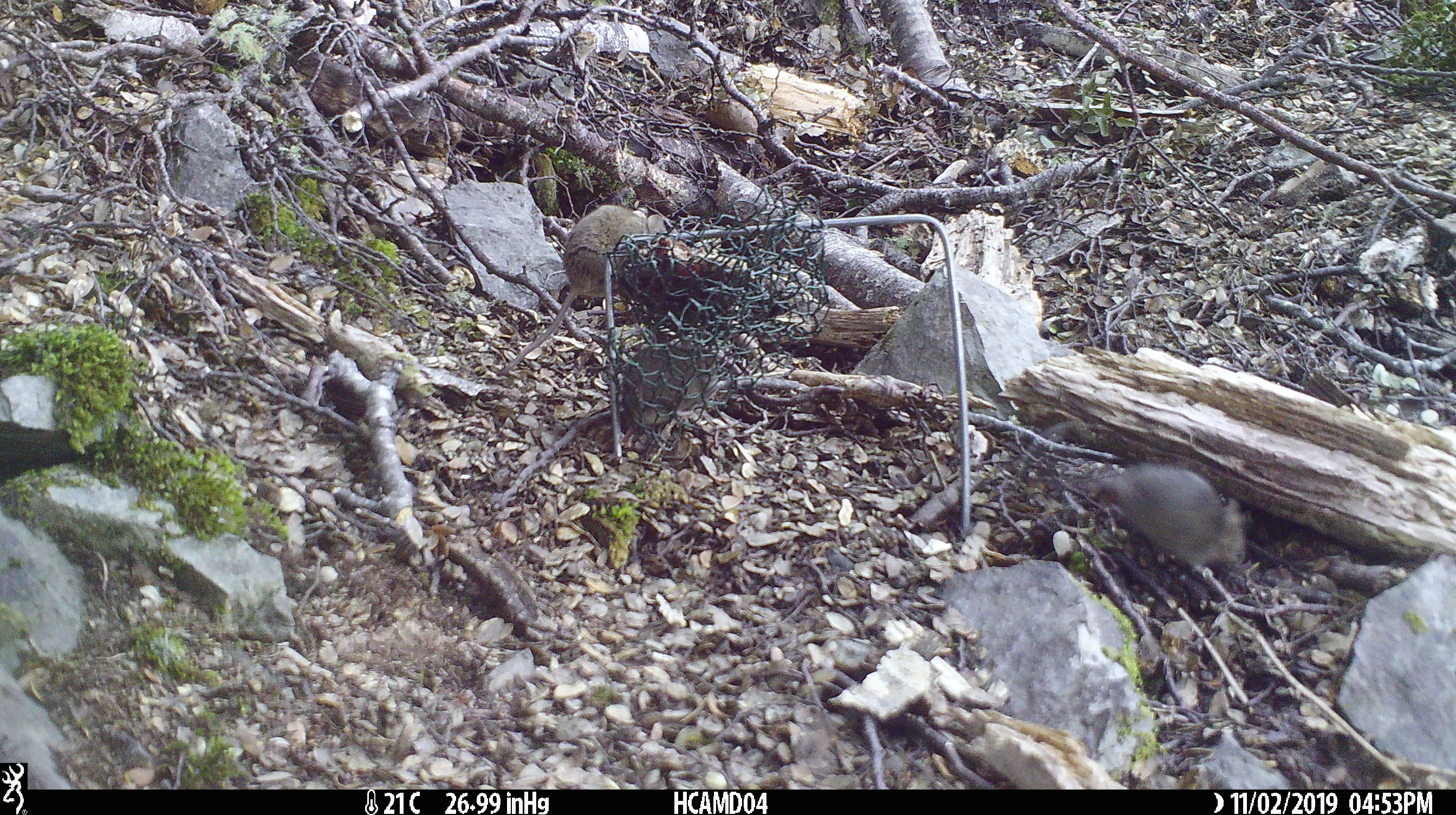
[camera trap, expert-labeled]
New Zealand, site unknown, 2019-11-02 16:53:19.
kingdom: Animalia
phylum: Chordata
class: Mammalia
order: Rodentia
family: Muridae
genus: Mus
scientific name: Mus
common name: mouse